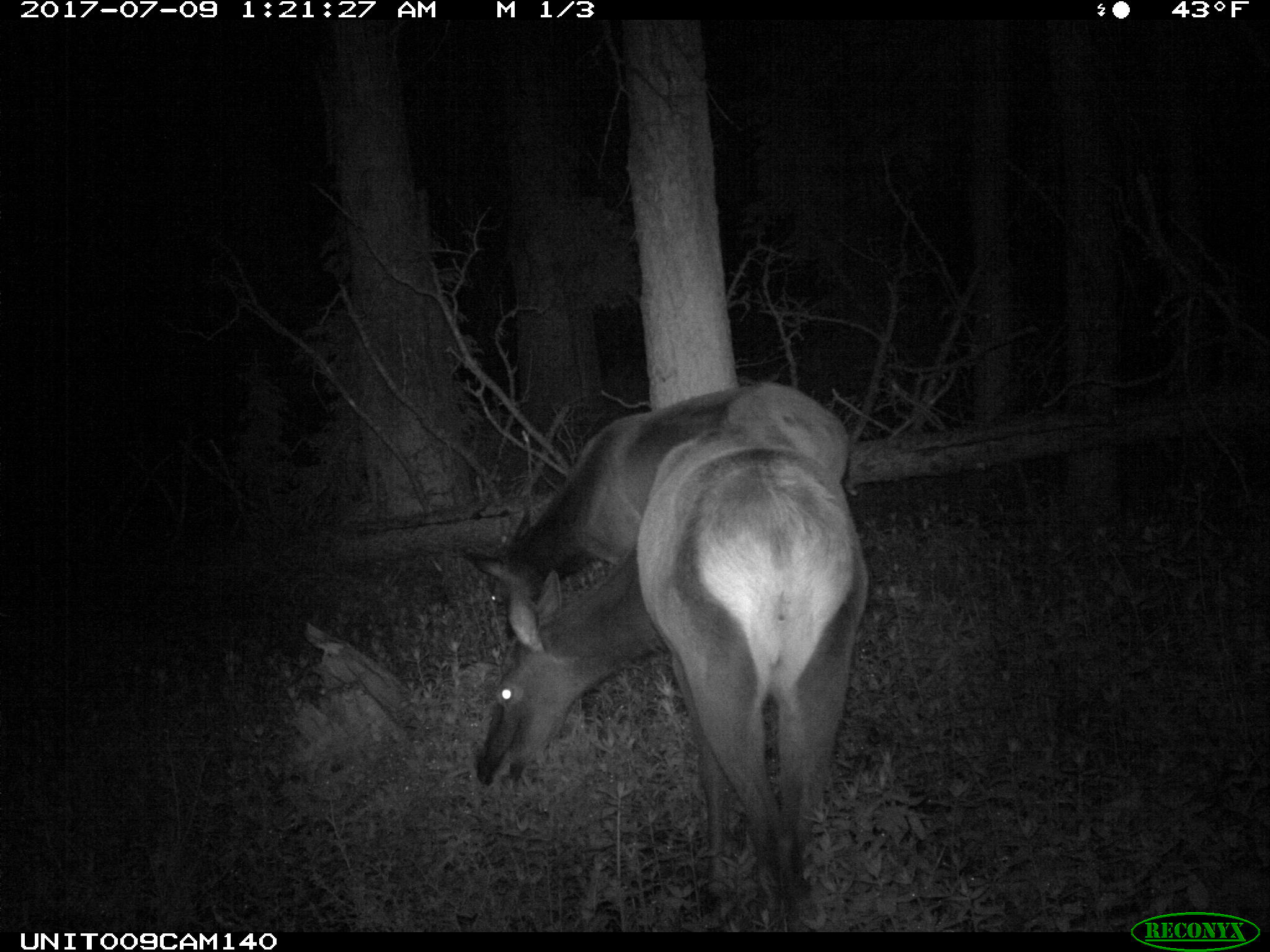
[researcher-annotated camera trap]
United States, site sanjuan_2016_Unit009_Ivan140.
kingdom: Animalia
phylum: Chordata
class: Mammalia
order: Artiodactyla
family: Cervidae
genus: Cervus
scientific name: Cervus elaphus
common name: red deer